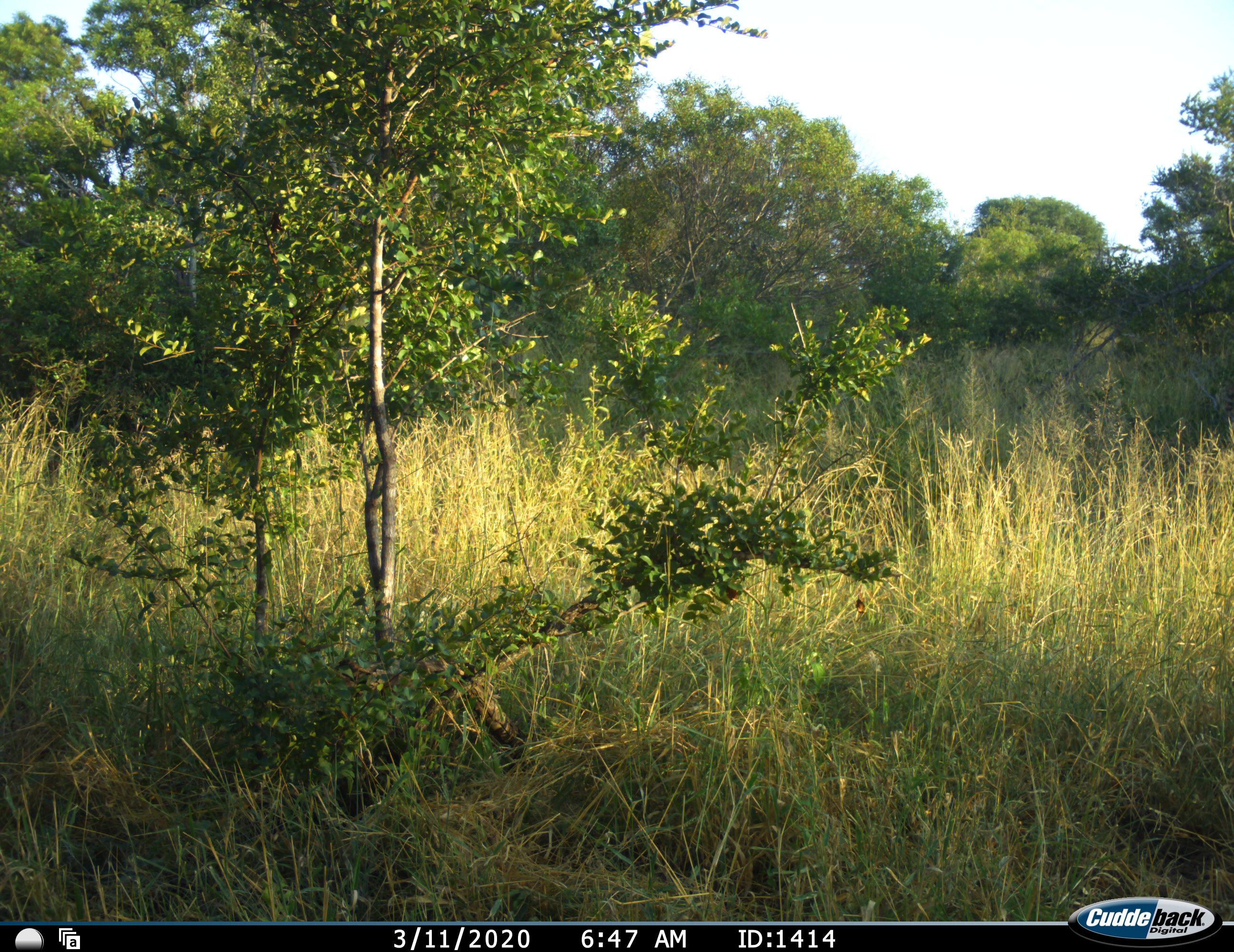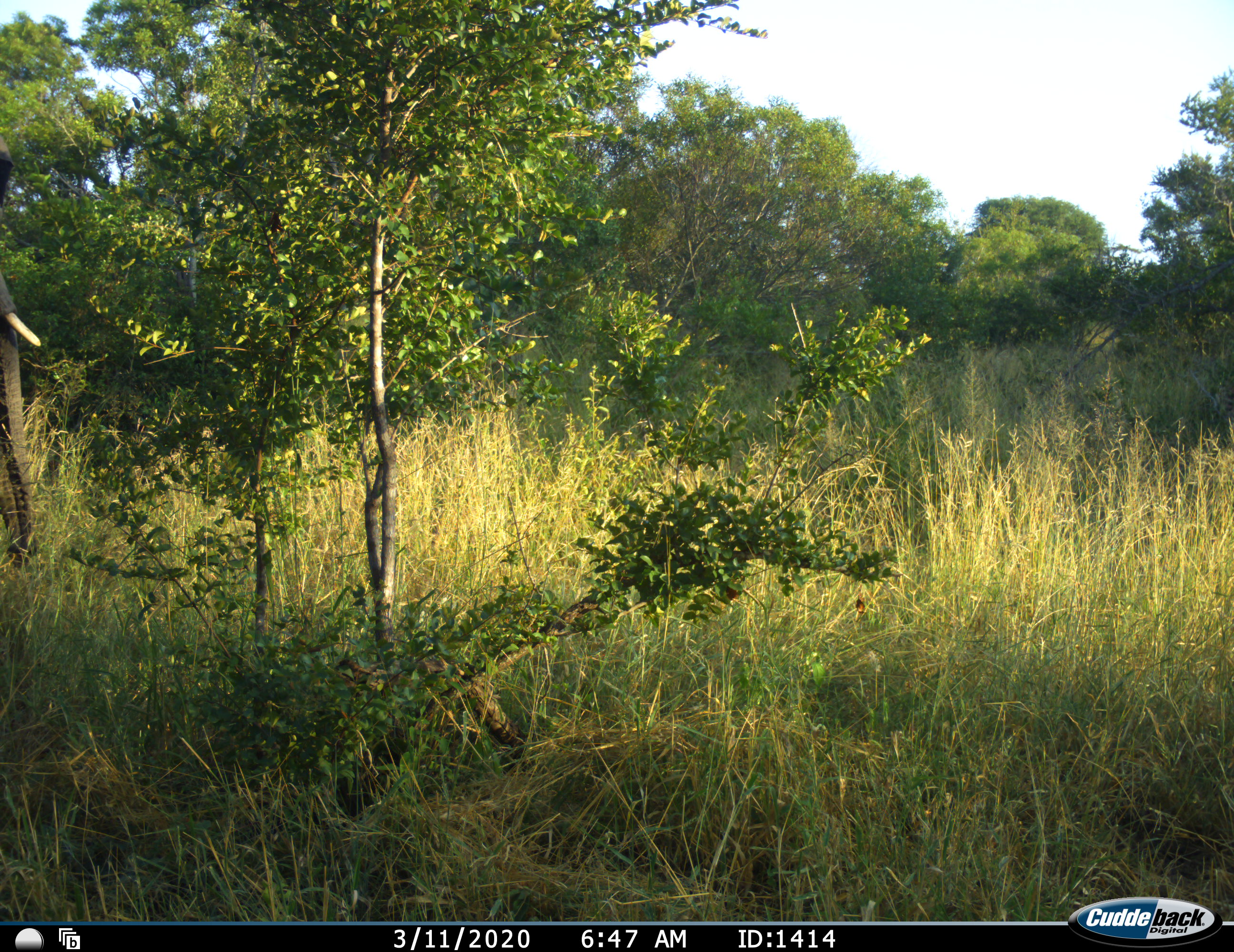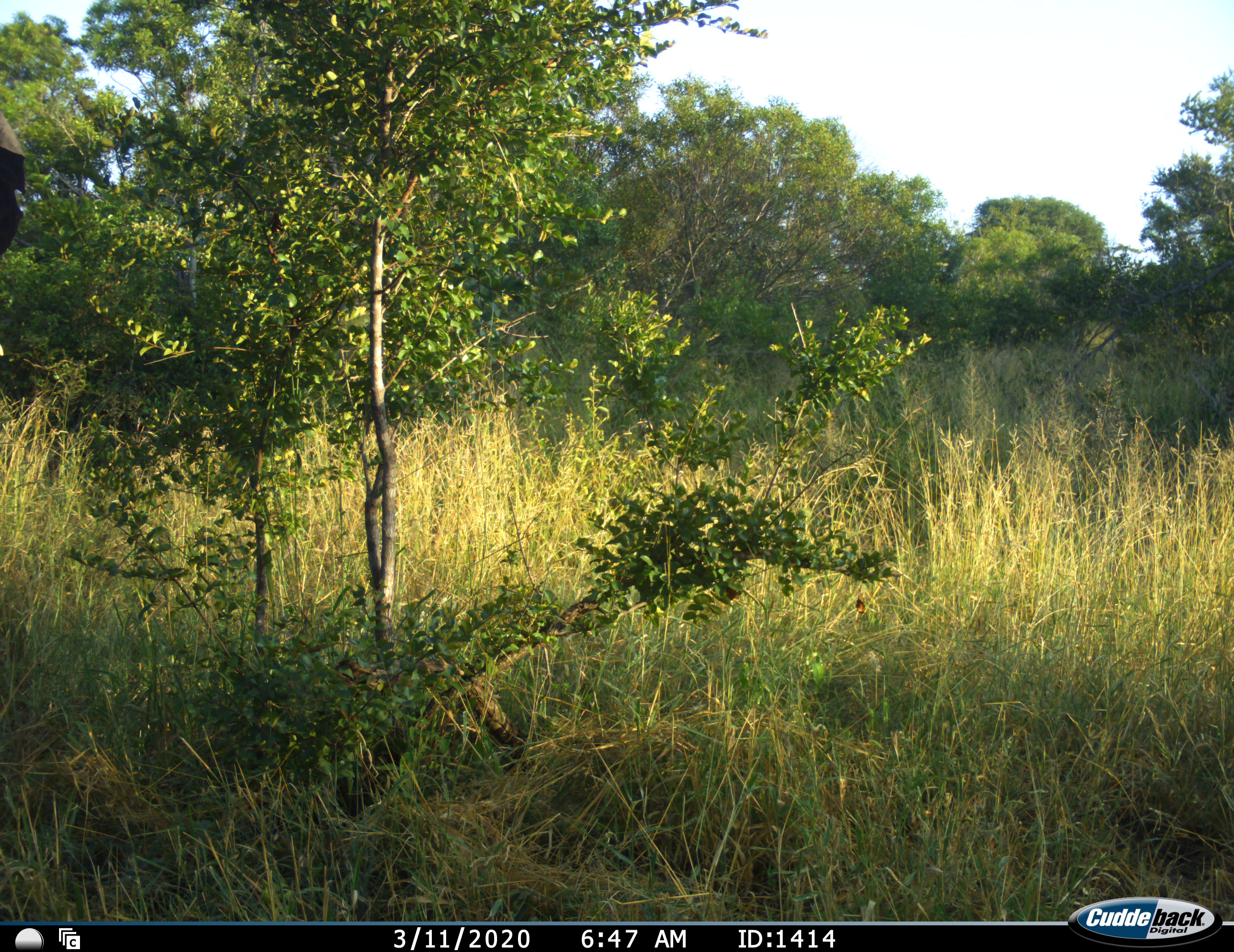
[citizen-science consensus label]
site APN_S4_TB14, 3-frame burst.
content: unidentified animal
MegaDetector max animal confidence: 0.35